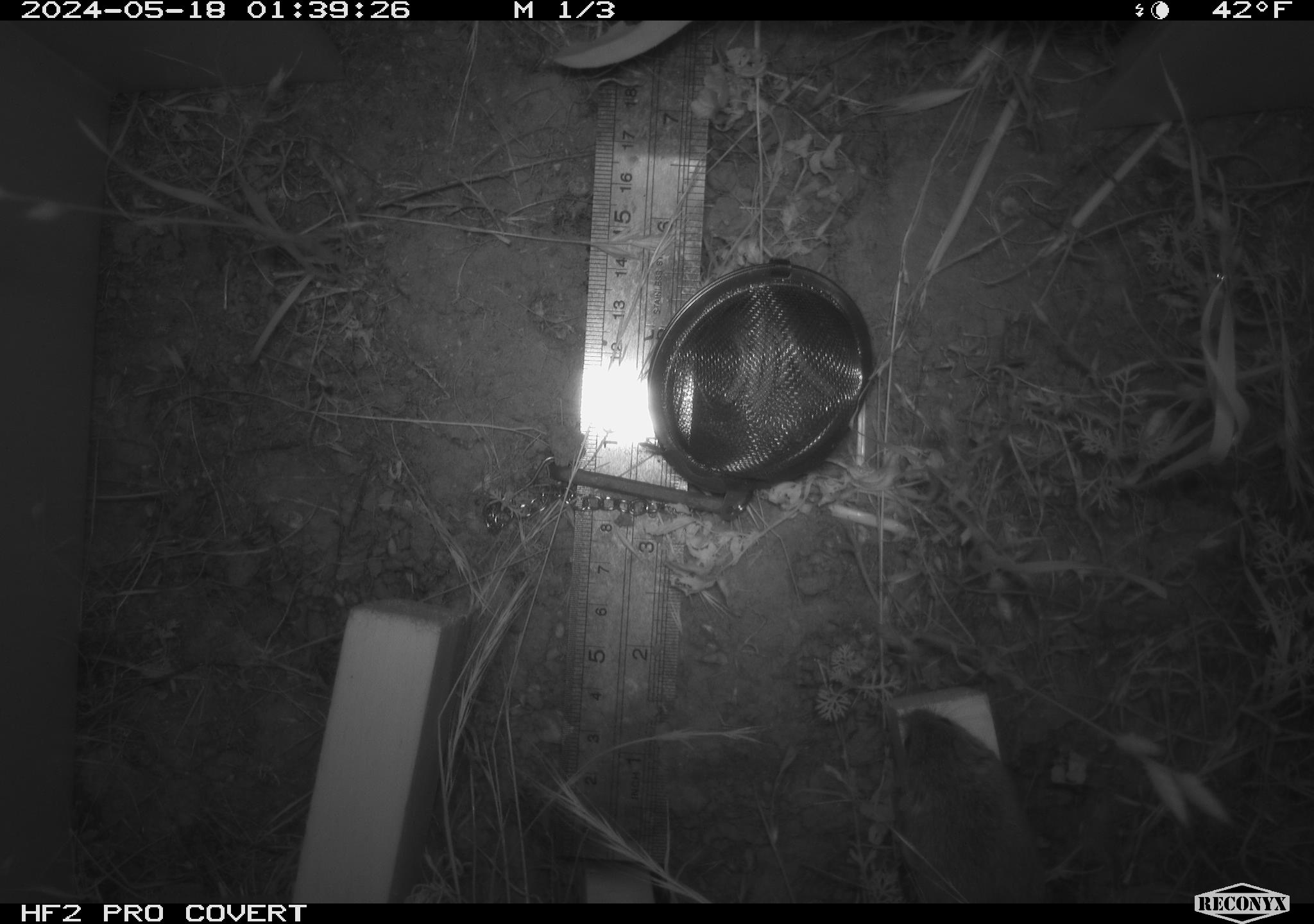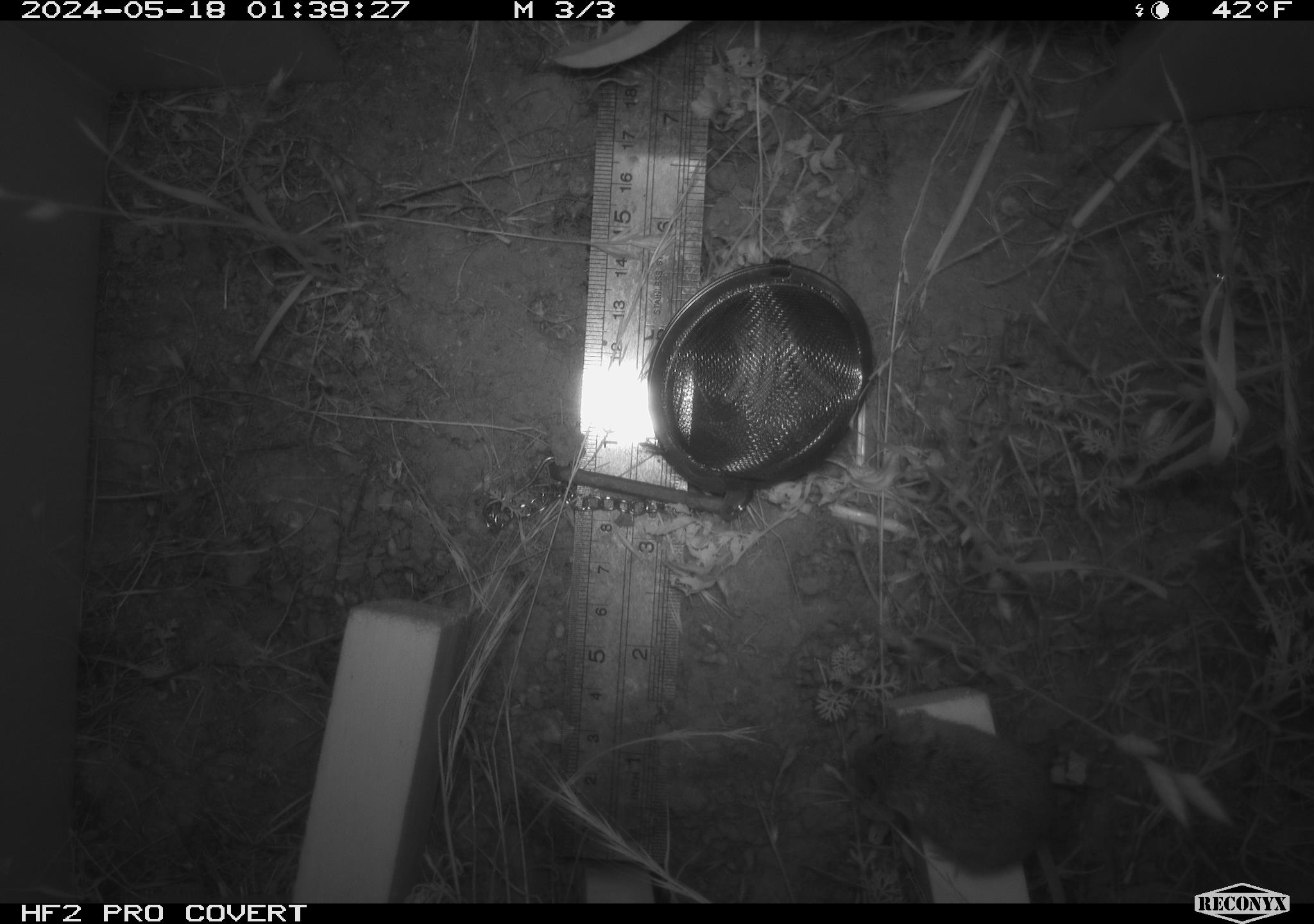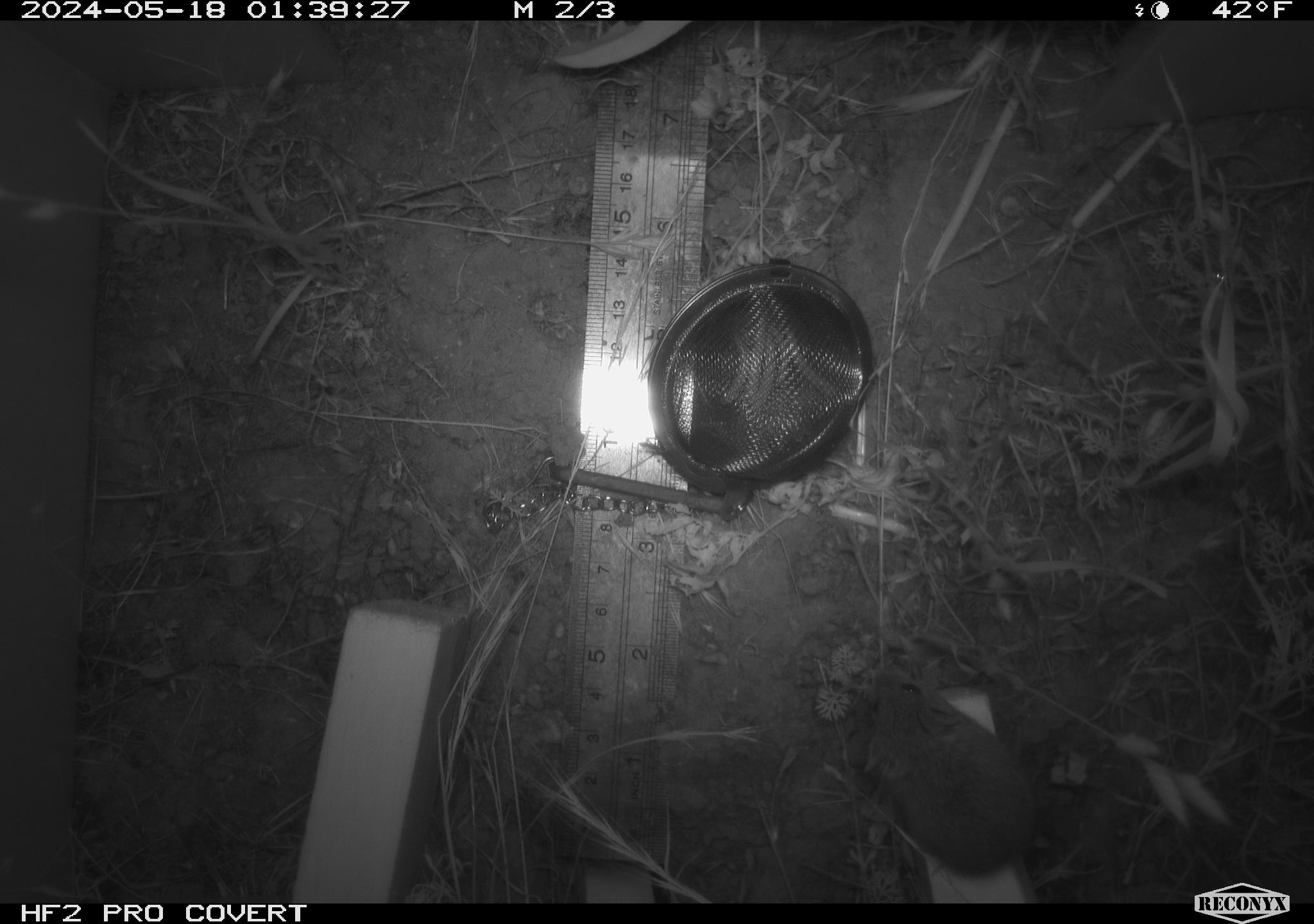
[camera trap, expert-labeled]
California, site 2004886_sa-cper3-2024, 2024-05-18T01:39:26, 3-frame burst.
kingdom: Animalia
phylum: Chordata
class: Mammalia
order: Rodentia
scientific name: Rodentia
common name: rodent